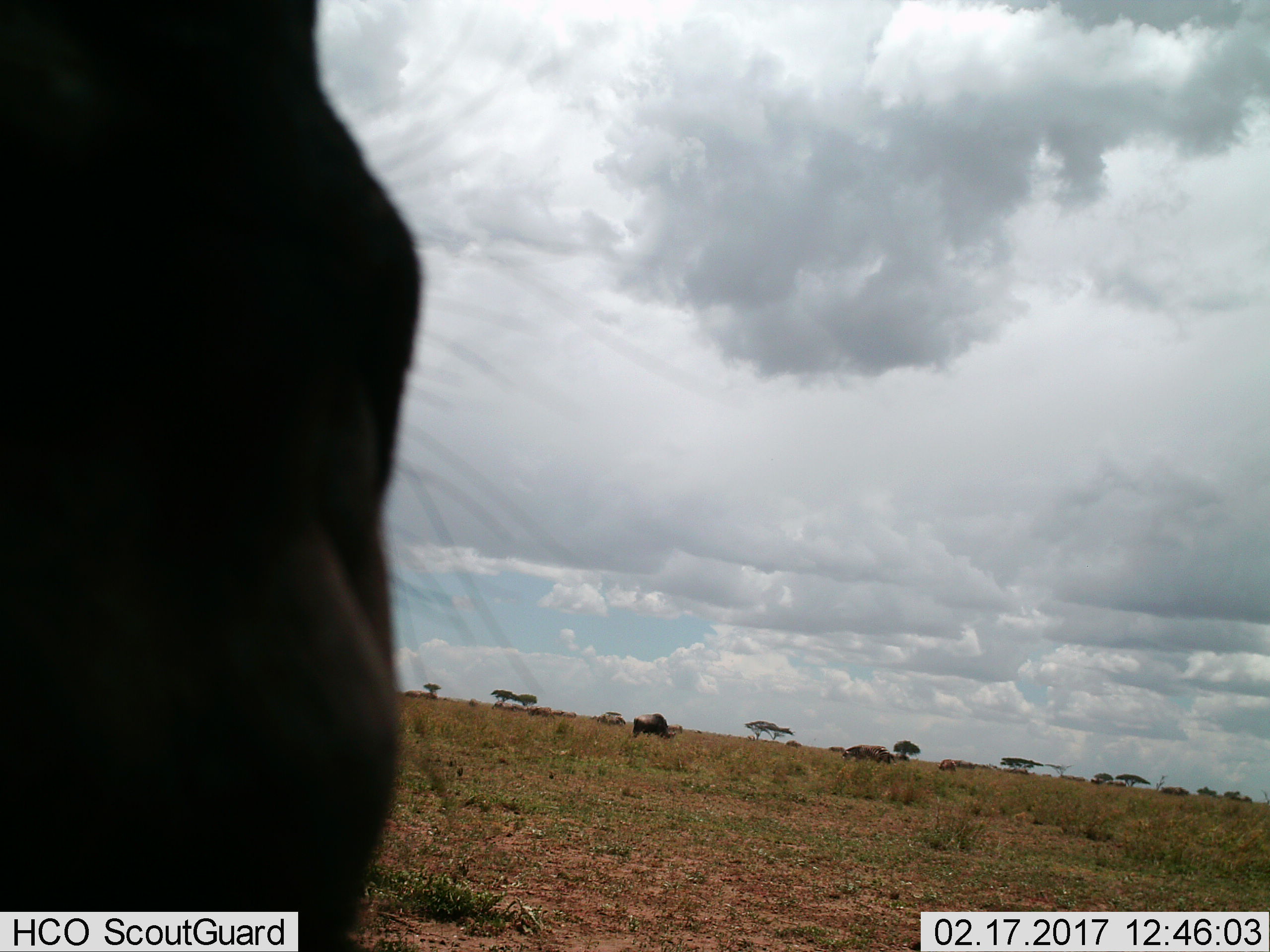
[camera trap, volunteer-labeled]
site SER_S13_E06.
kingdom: Animalia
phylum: Chordata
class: Mammalia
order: Artiodactyla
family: Bovidae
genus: Connochaetes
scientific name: Connochaetes taurinus taurinus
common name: blue wildebeest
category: wildebeestblue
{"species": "wildebeestblue (blue wildebeest) (Connochaetes taurinus taurinus)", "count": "4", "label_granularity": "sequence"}